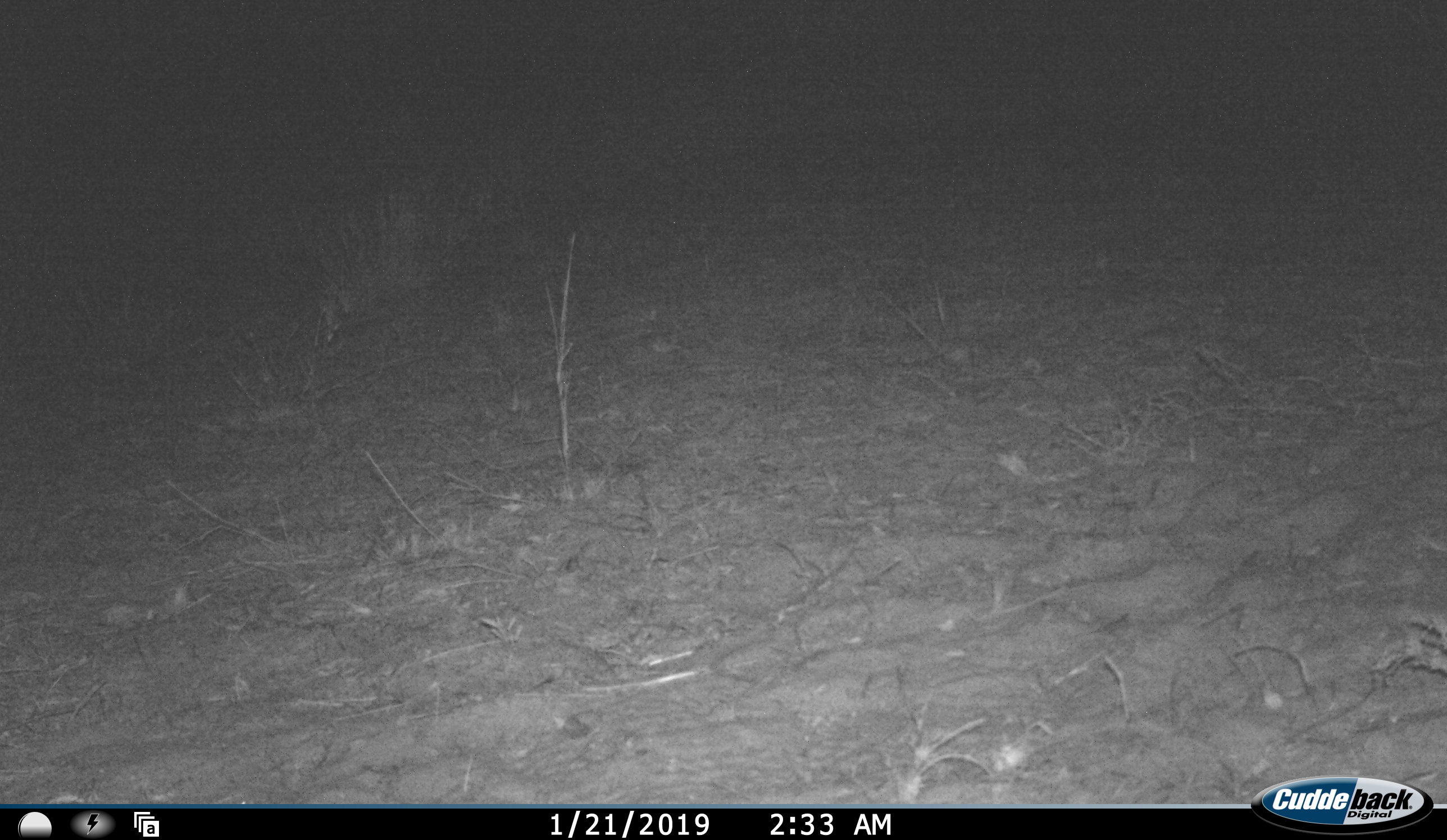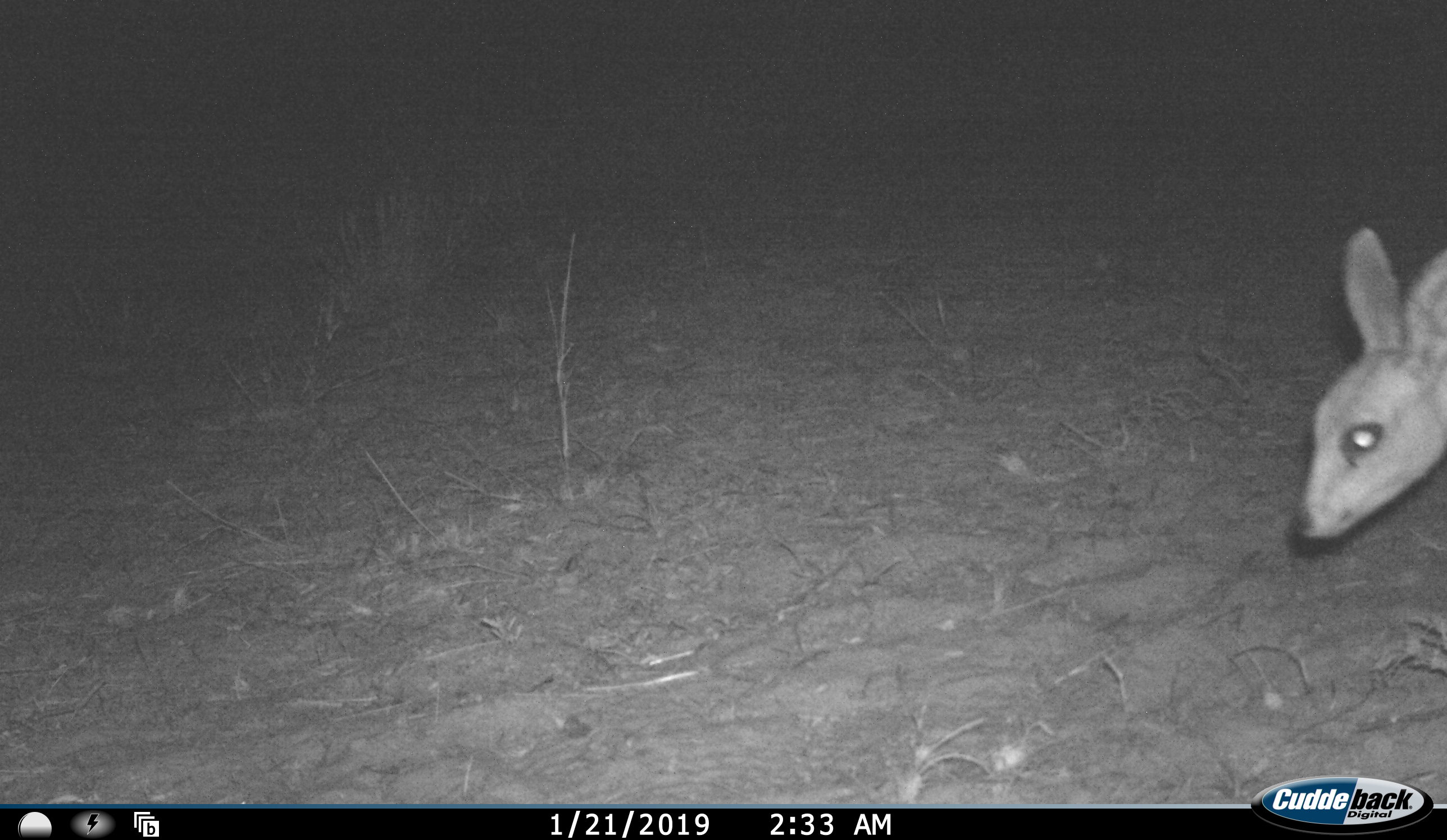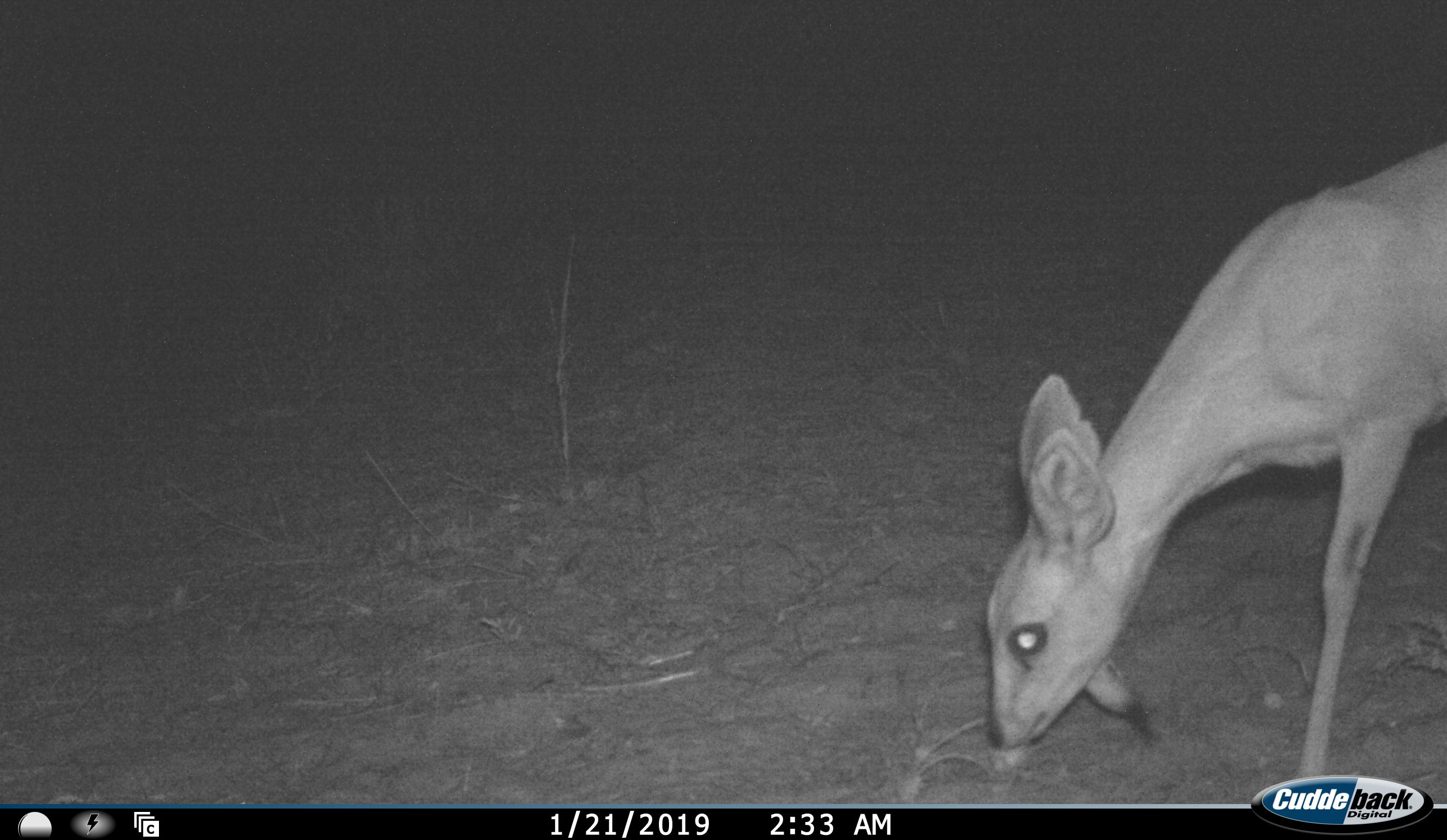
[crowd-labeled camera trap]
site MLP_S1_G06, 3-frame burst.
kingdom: Animalia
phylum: Chordata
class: Mammalia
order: Artiodactyla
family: Bovidae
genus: Raphicerus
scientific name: Raphicerus campestris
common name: steenbok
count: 1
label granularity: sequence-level